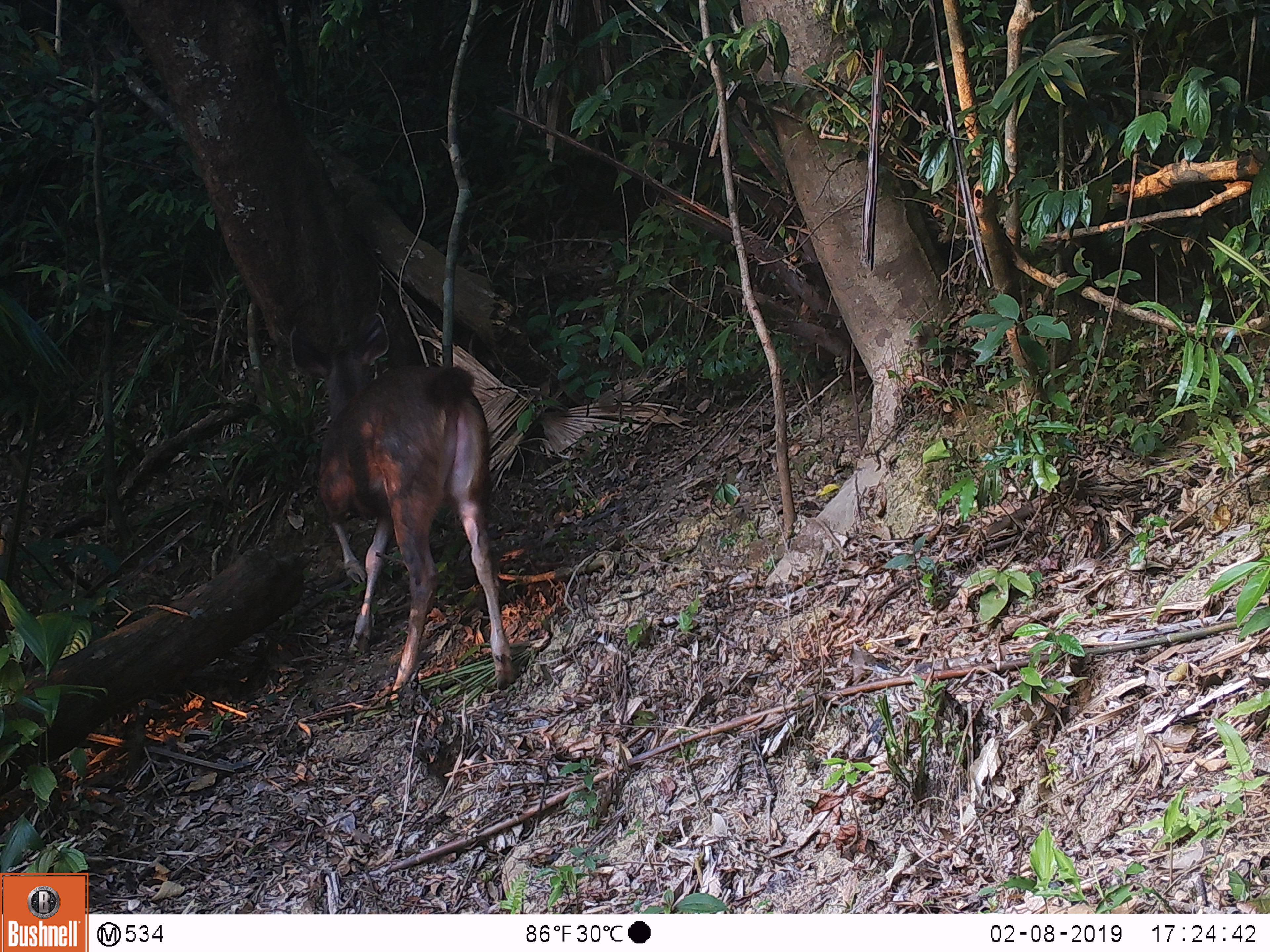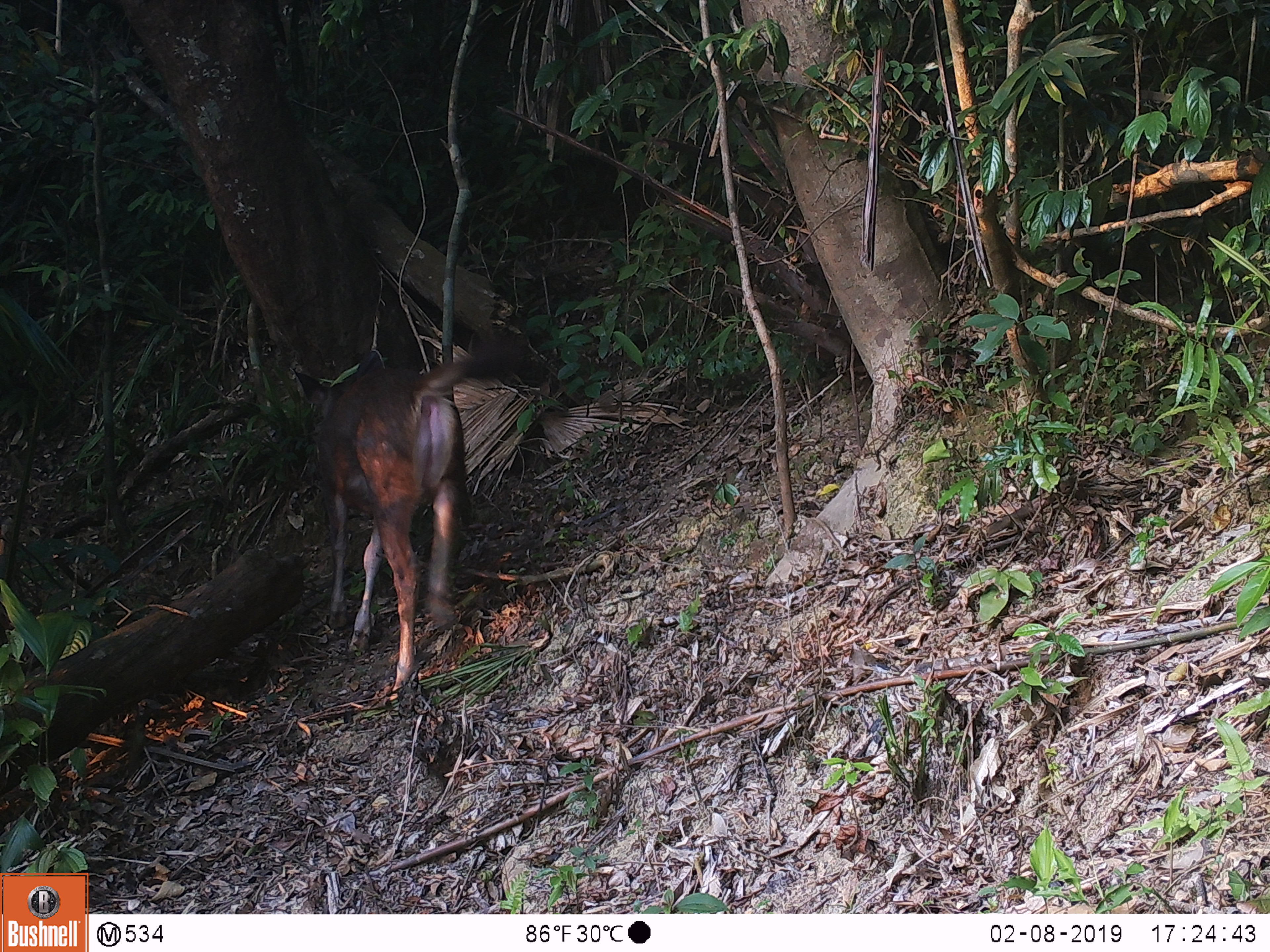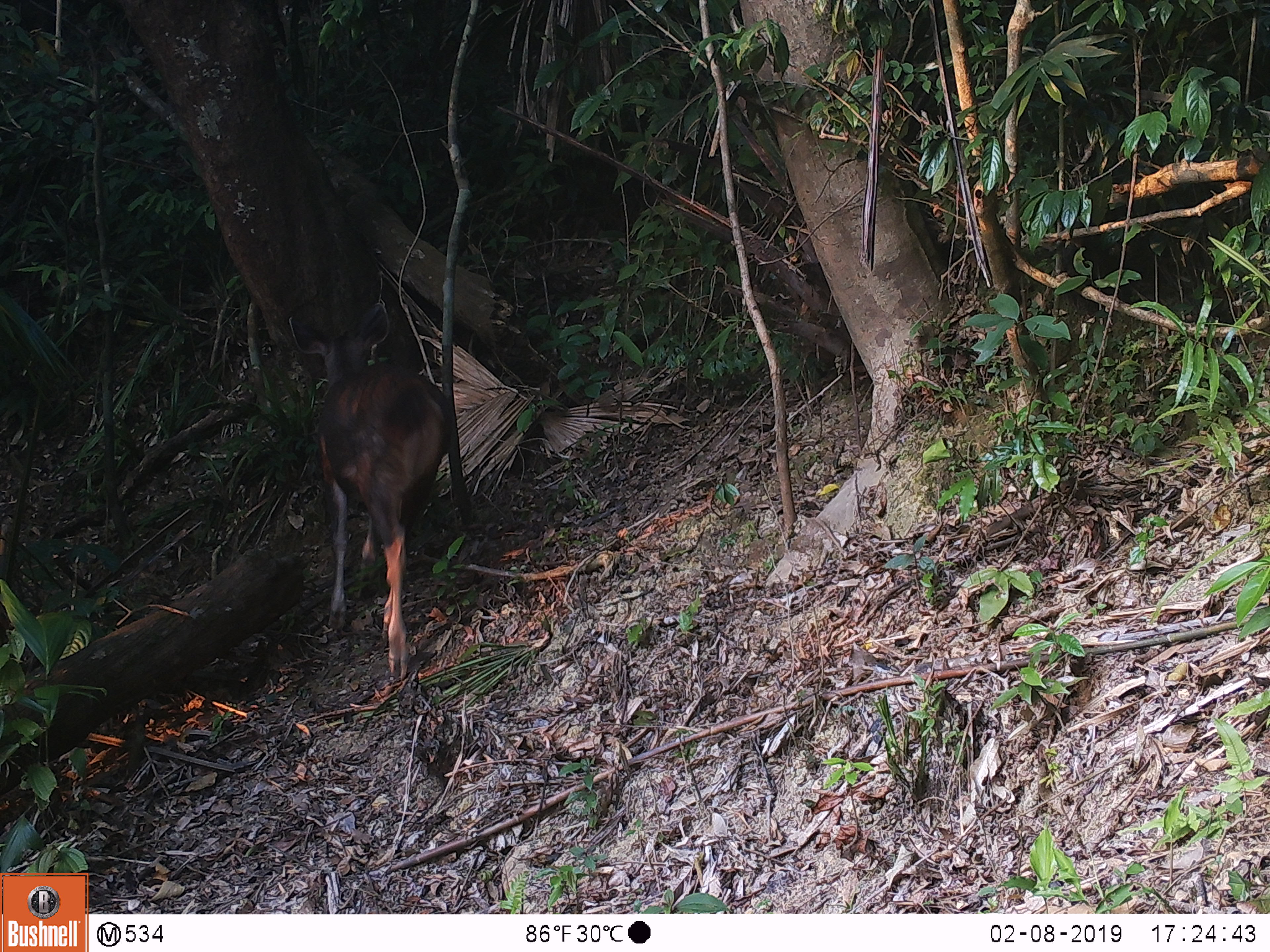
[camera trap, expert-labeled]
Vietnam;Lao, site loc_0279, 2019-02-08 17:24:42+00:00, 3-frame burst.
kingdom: Animalia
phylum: Chordata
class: Mammalia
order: Artiodactyla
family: Cervidae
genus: Rusa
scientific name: Rusa unicolor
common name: sambar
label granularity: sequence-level